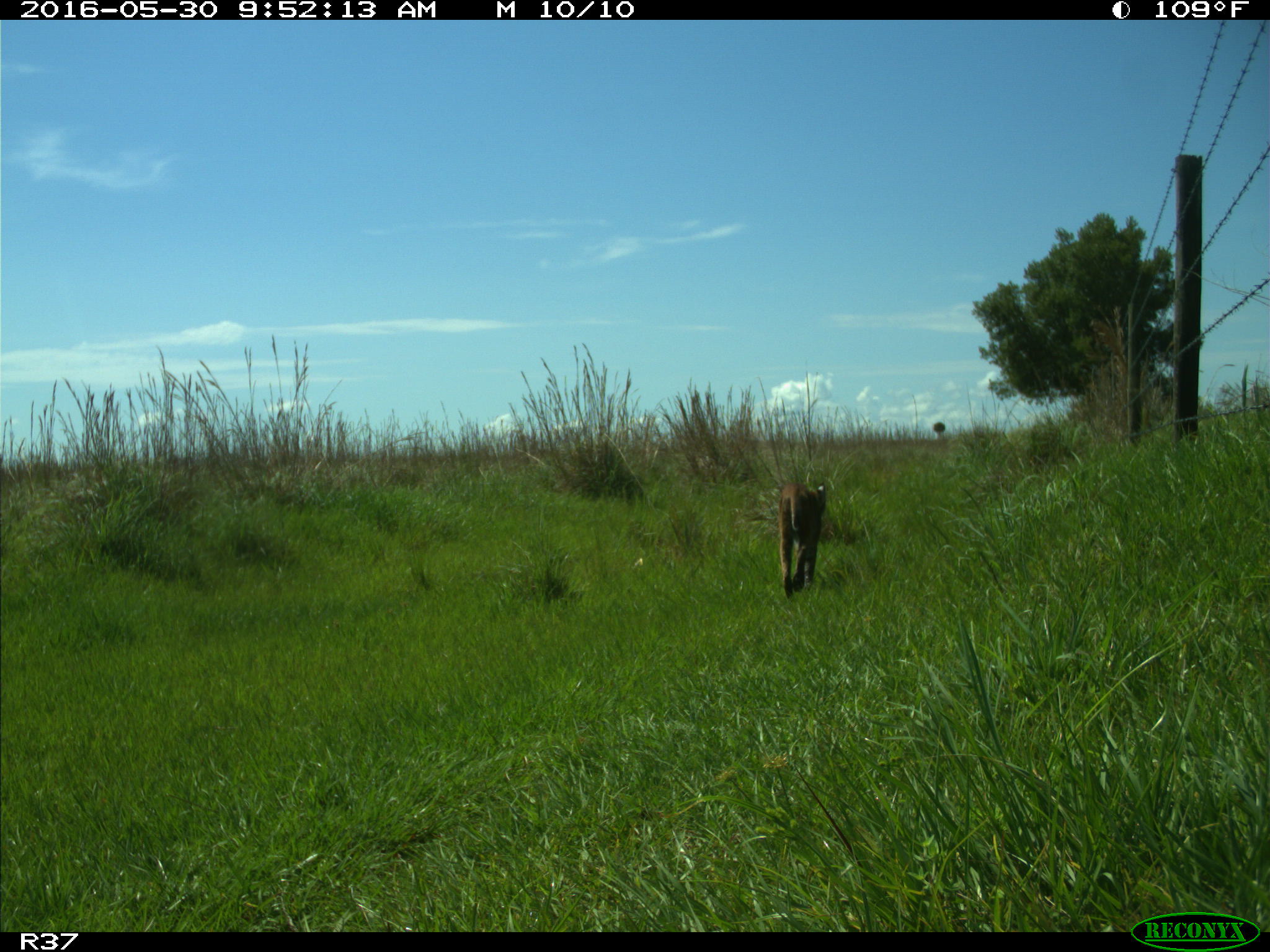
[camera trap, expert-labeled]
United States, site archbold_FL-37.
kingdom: Animalia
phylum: Chordata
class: Mammalia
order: Carnivora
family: Felidae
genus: Lynx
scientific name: Lynx rufus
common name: bobcat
Lynx rufus (bobcat).